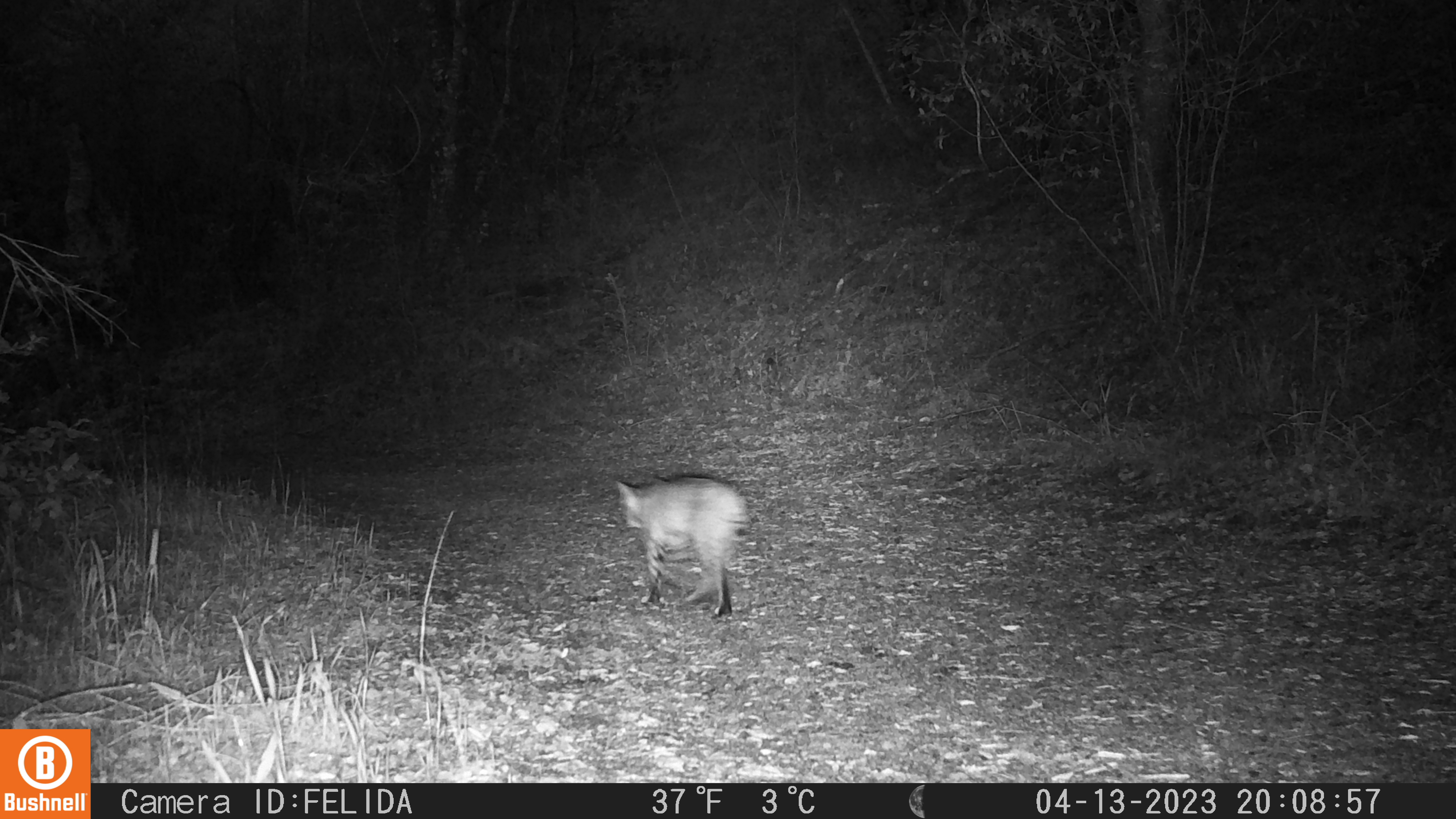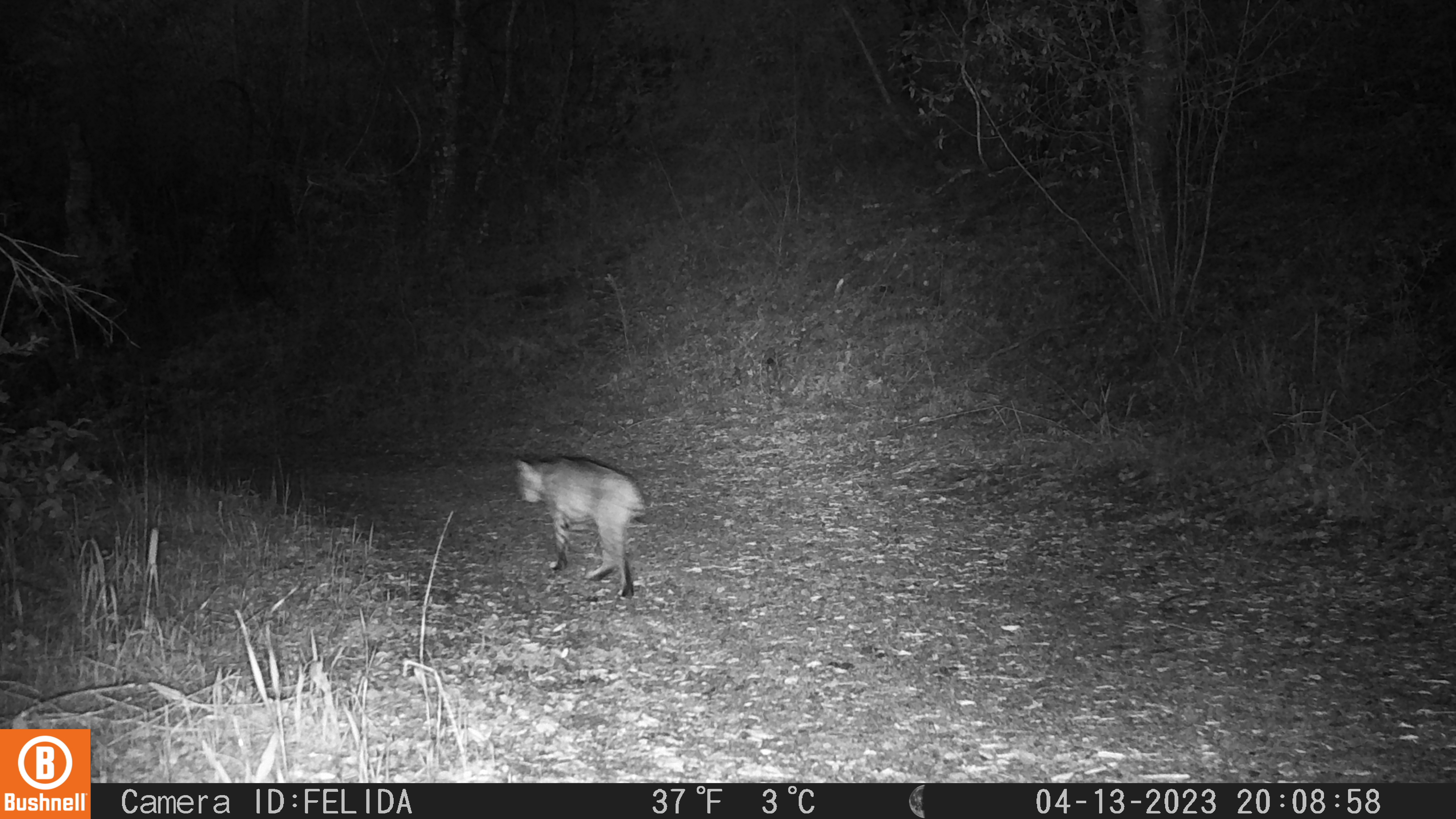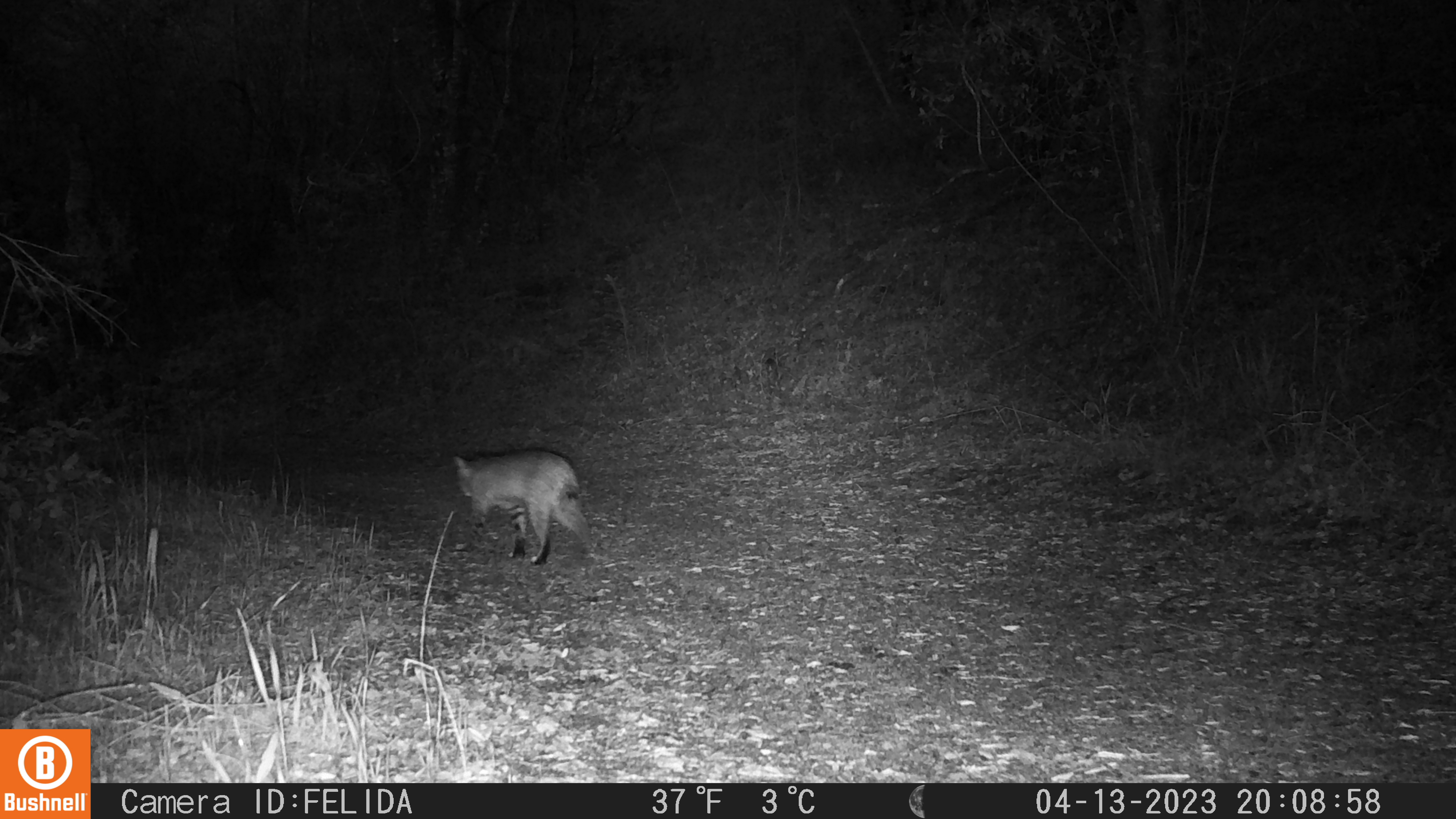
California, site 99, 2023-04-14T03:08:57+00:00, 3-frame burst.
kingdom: Animalia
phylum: Chordata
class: Mammalia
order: Carnivora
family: Felidae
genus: Lynx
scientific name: Lynx rufus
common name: bobcat